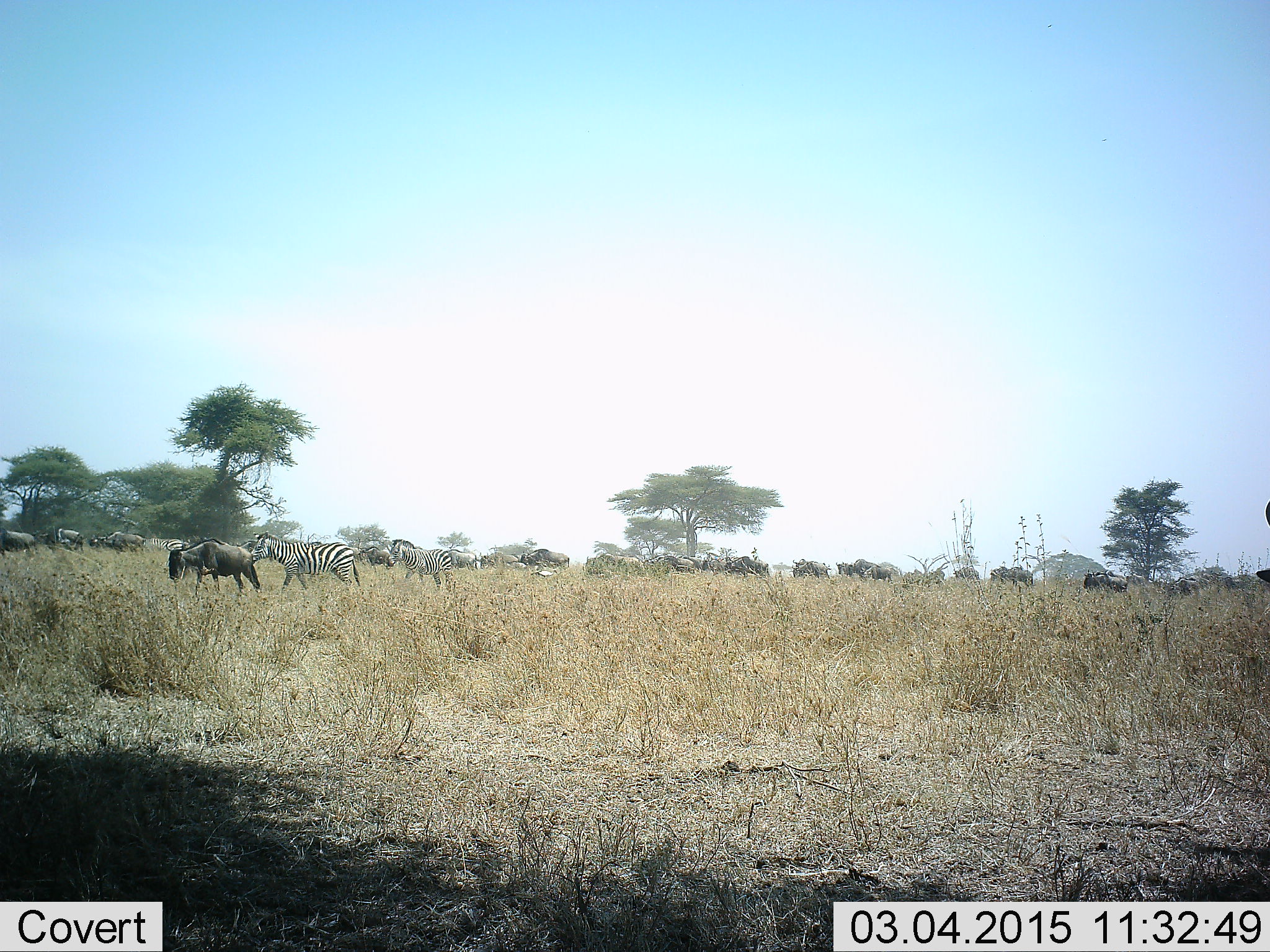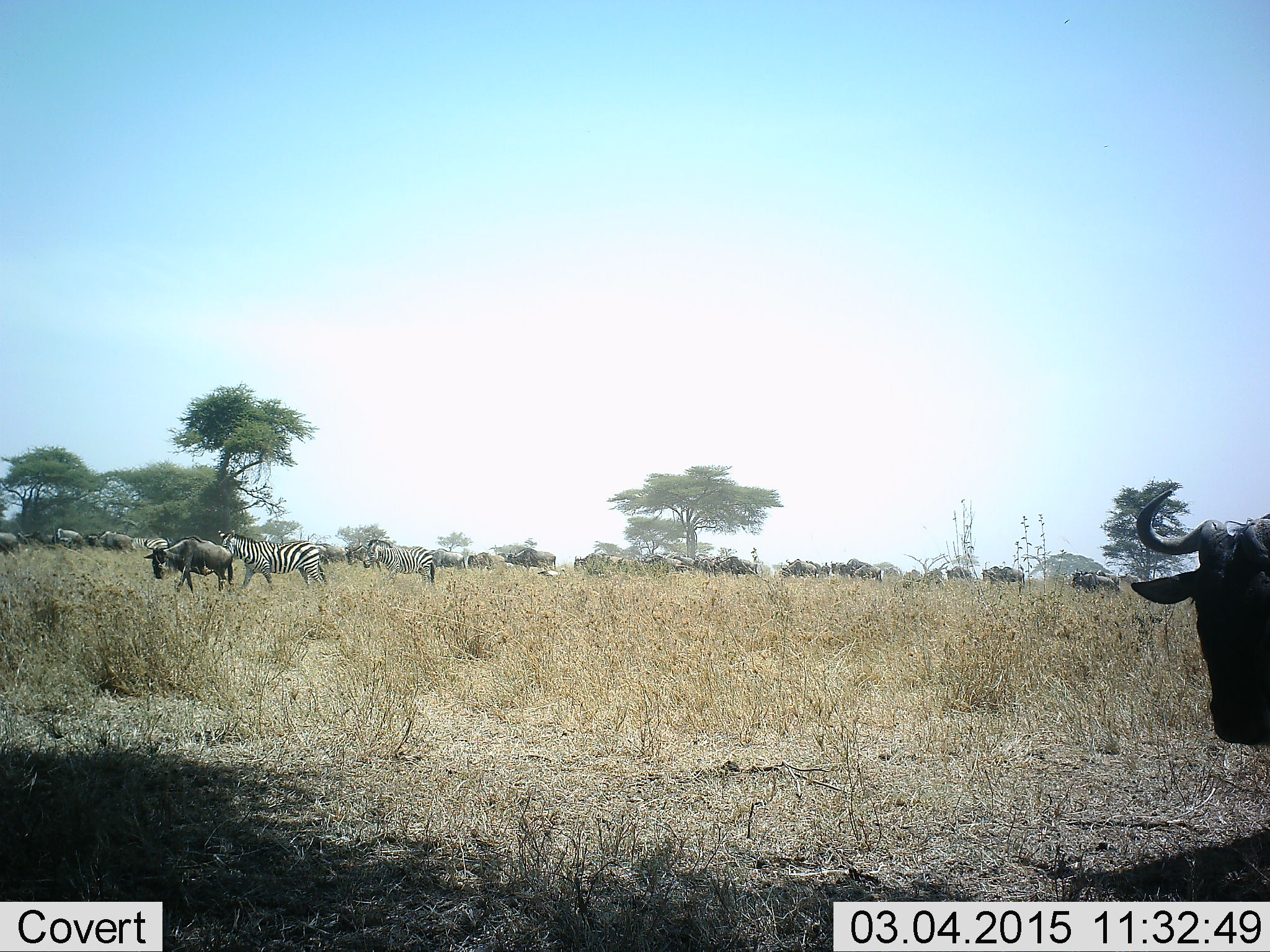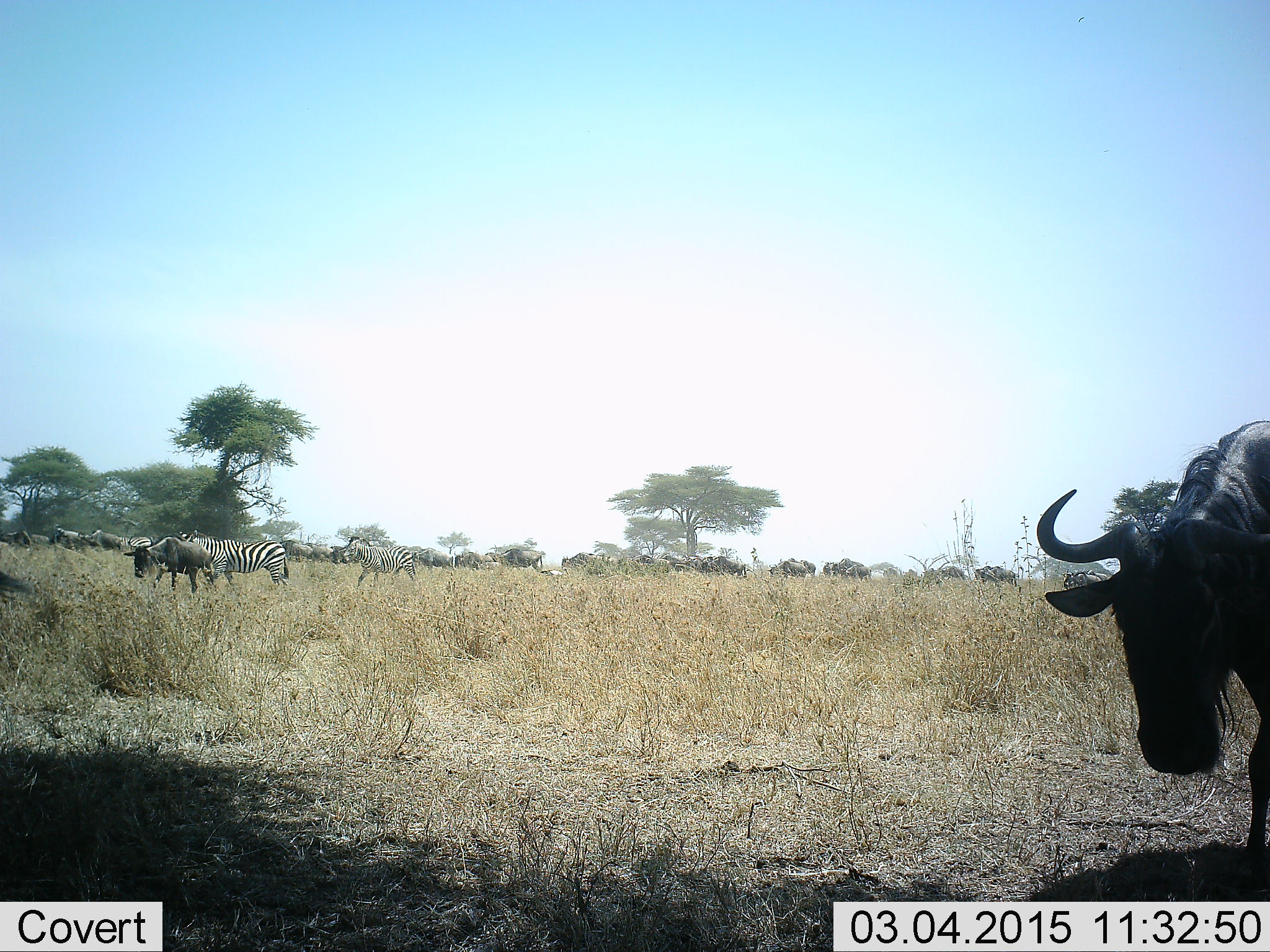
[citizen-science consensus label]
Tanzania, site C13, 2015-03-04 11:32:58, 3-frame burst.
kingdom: Animalia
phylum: Chordata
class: Mammalia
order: Artiodactyla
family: Bovidae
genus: Connochaetes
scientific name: Connochaetes taurinus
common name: blue wildebeest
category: wildebeest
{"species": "wildebeest (blue wildebeest) (Connochaetes taurinus)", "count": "11-50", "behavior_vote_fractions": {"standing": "18%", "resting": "0%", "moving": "91%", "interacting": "0%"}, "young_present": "0%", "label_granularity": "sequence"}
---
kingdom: Animalia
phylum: Chordata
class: Mammalia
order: Perissodactyla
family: Equidae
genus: Equus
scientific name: Equus quagga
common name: plains zebra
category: zebra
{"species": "zebra (plains zebra) (Equus quagga)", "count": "2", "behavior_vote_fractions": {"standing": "0%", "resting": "0%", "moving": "100%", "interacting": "0%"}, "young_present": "0%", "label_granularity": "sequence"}